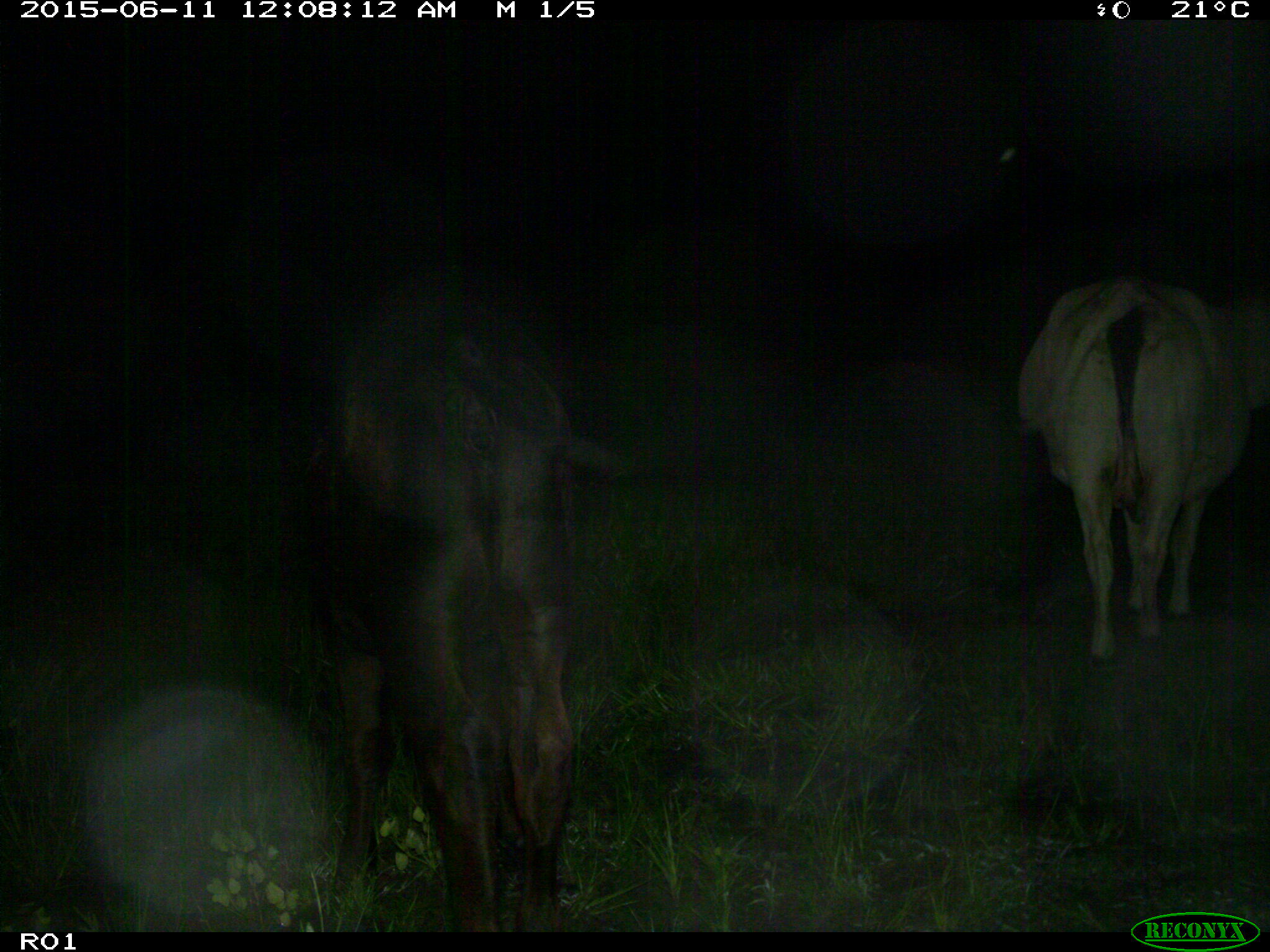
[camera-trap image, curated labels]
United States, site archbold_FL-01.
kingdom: Animalia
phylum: Chordata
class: Mammalia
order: Artiodactyla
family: Bovidae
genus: Bos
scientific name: Bos taurus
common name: domestic cow